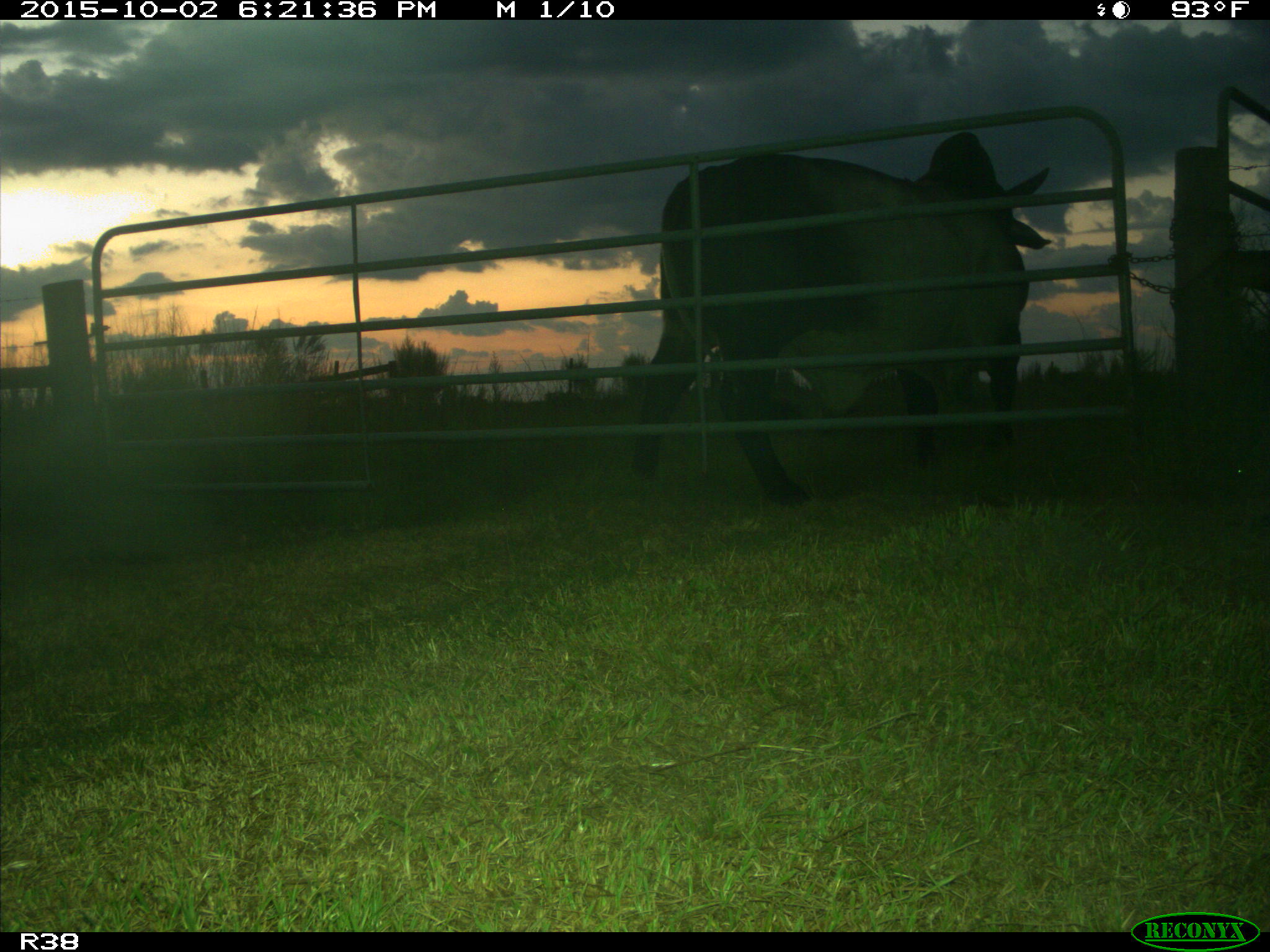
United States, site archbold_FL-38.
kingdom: Animalia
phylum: Chordata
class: Mammalia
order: Artiodactyla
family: Bovidae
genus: Bos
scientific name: Bos taurus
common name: domestic cow